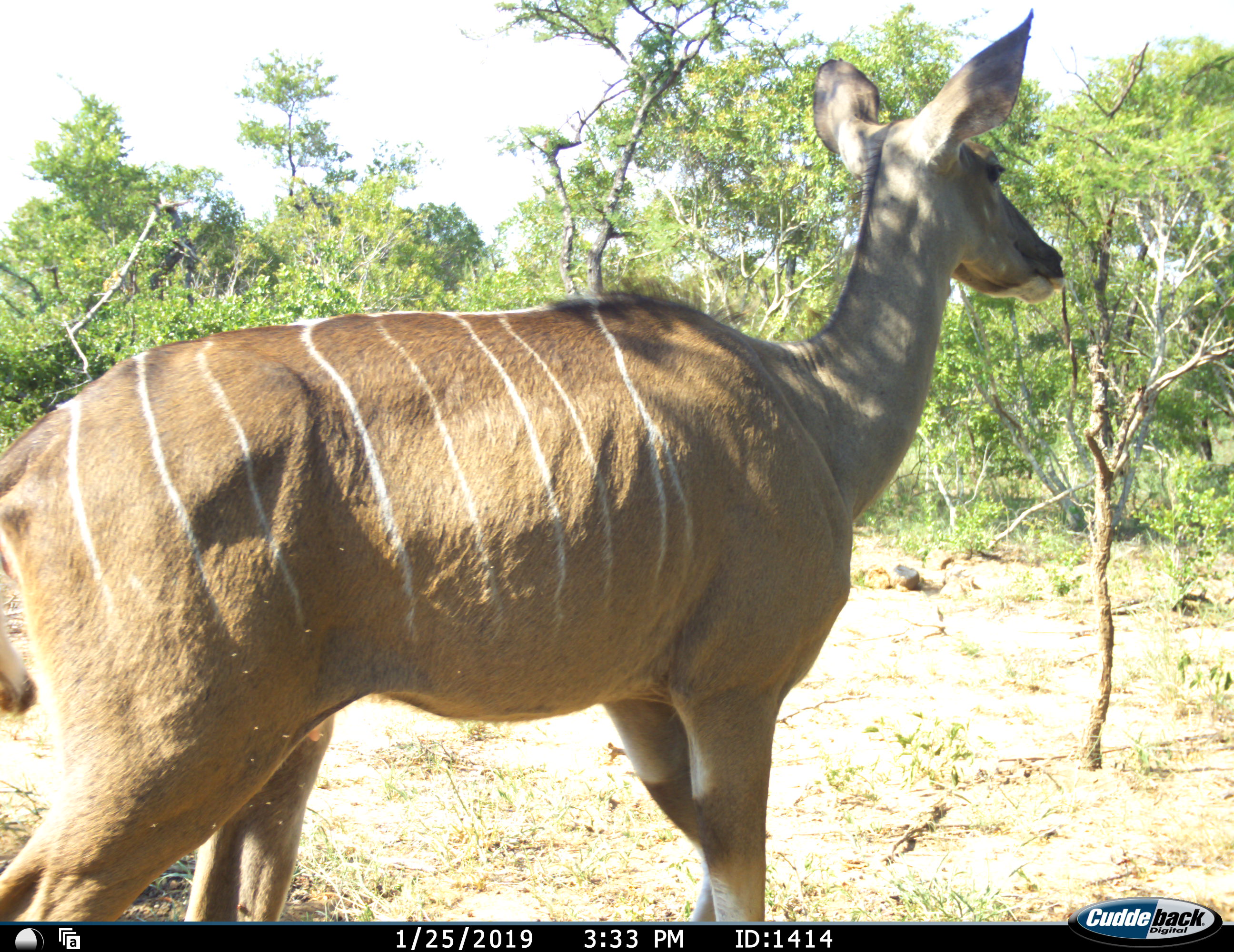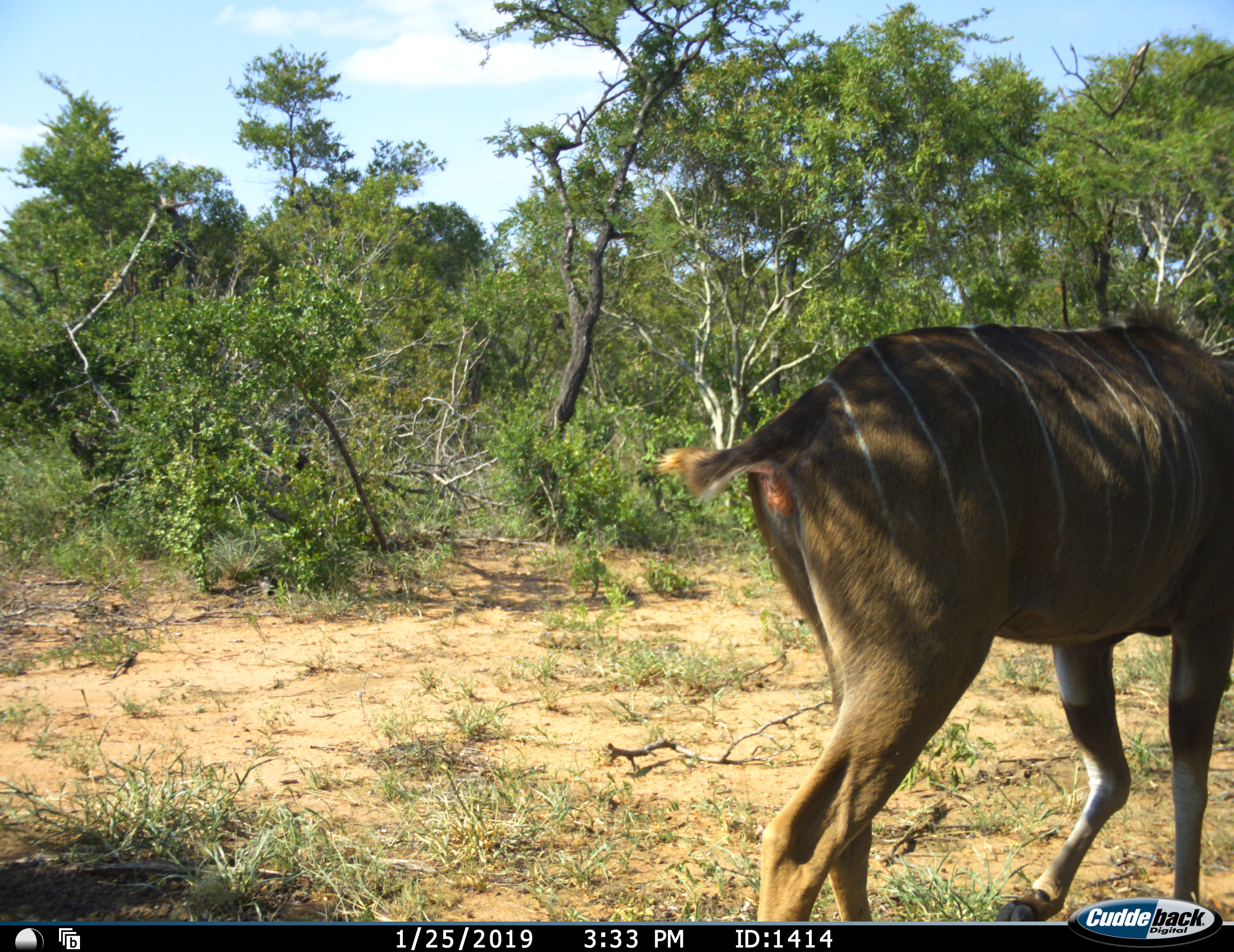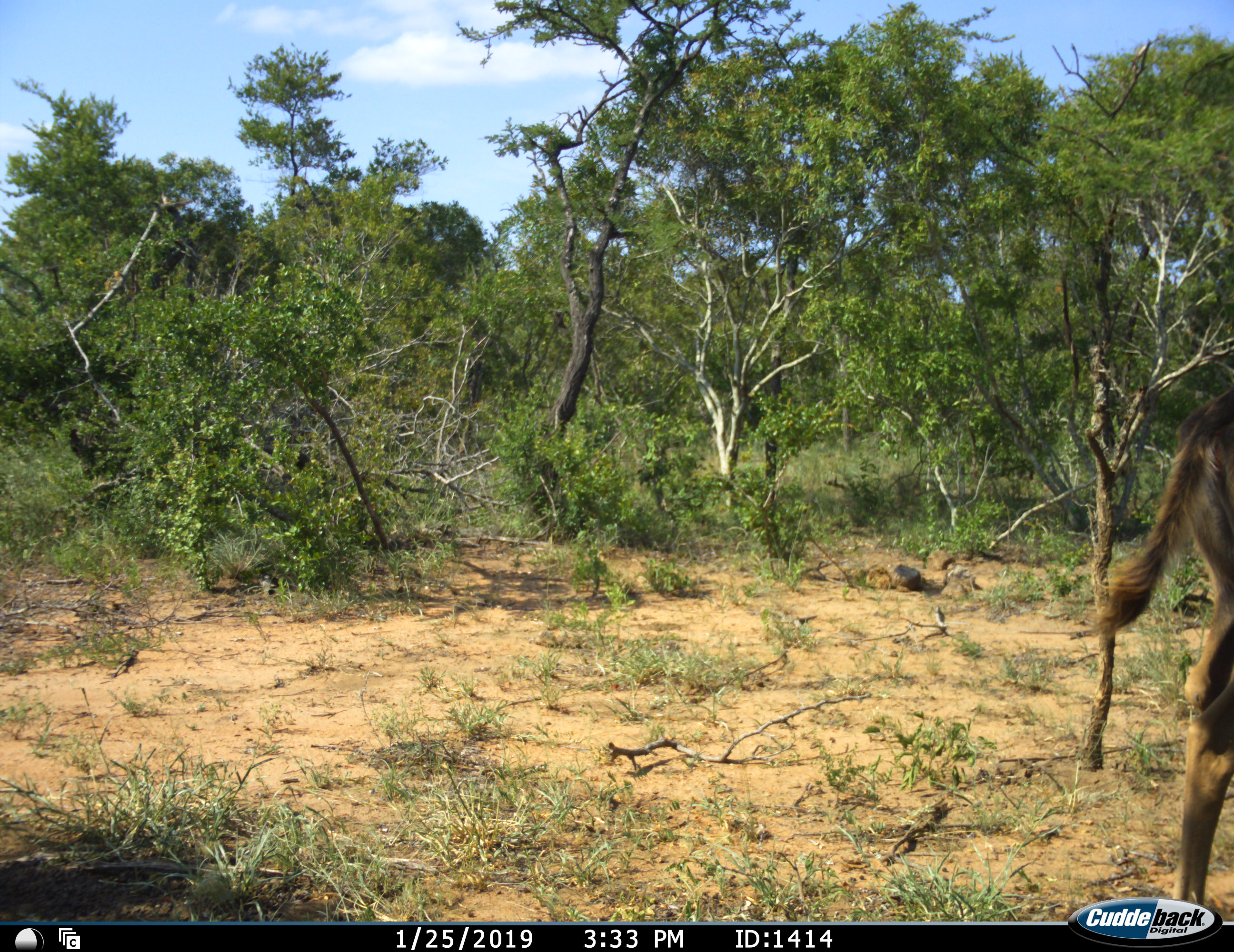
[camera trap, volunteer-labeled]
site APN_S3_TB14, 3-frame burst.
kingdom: Animalia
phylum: Chordata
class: Mammalia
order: Artiodactyla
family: Bovidae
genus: Tragelaphus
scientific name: Tragelaphus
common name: kudu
Kudu (Tragelaphus), count 1. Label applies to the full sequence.